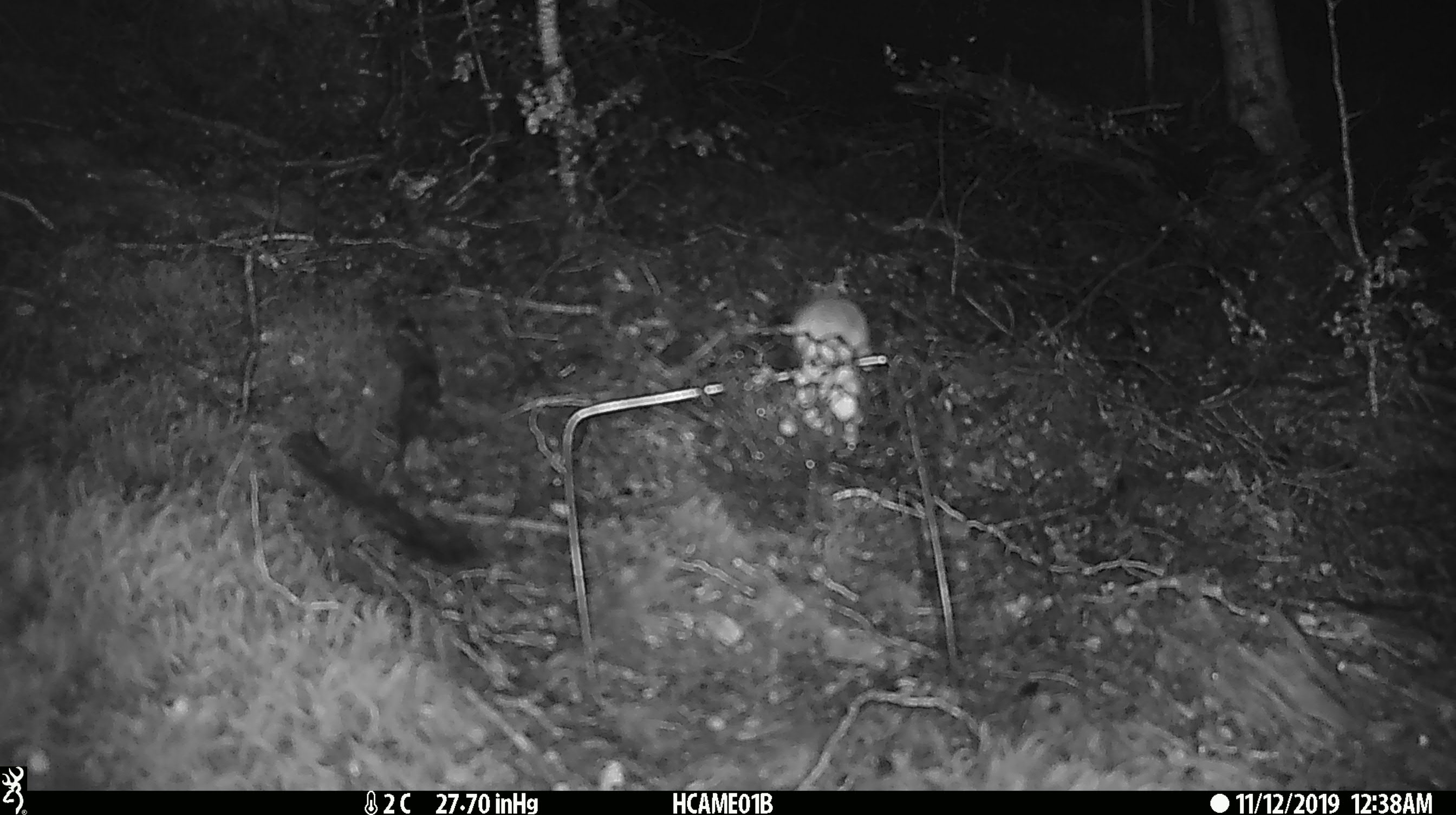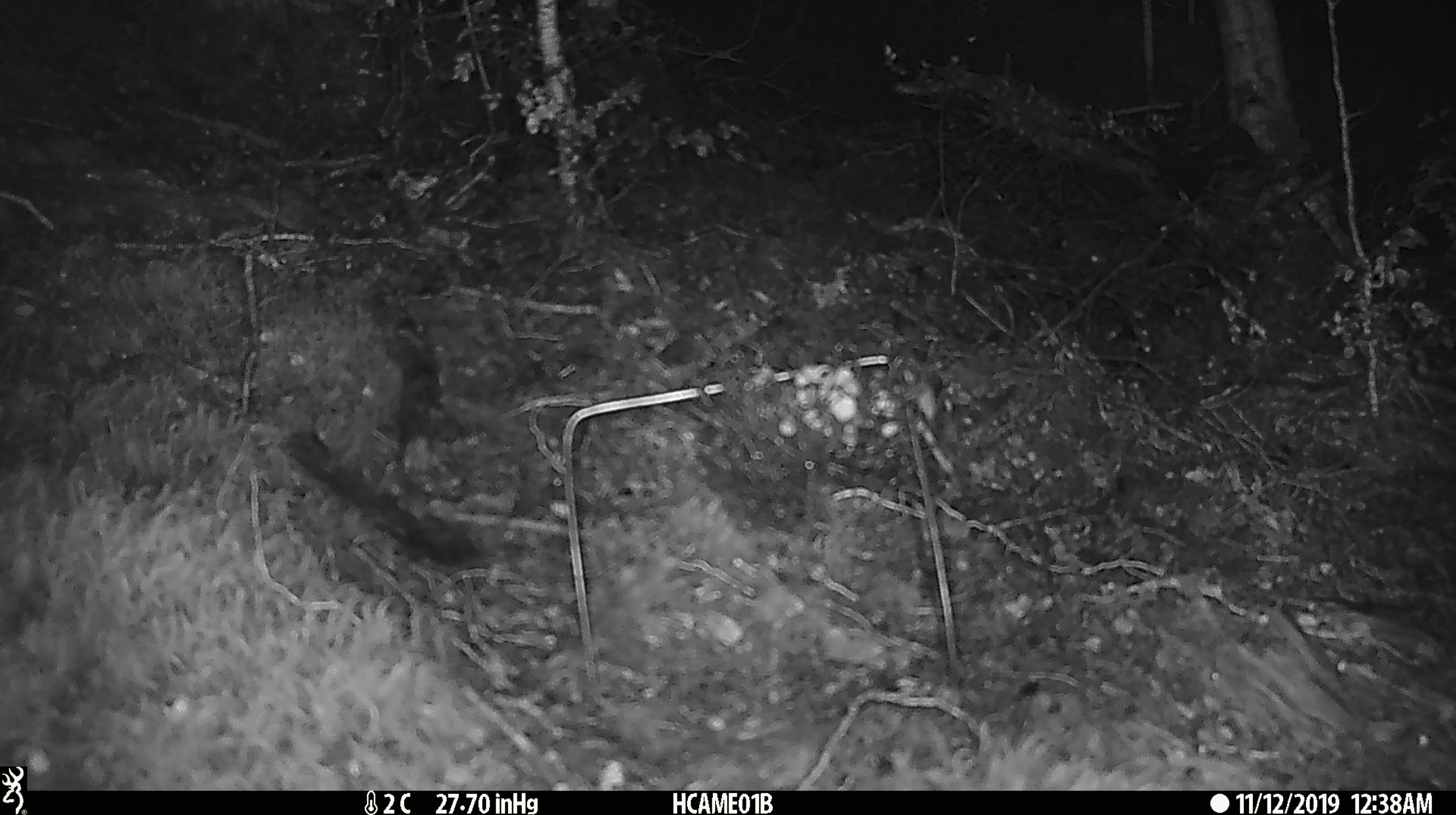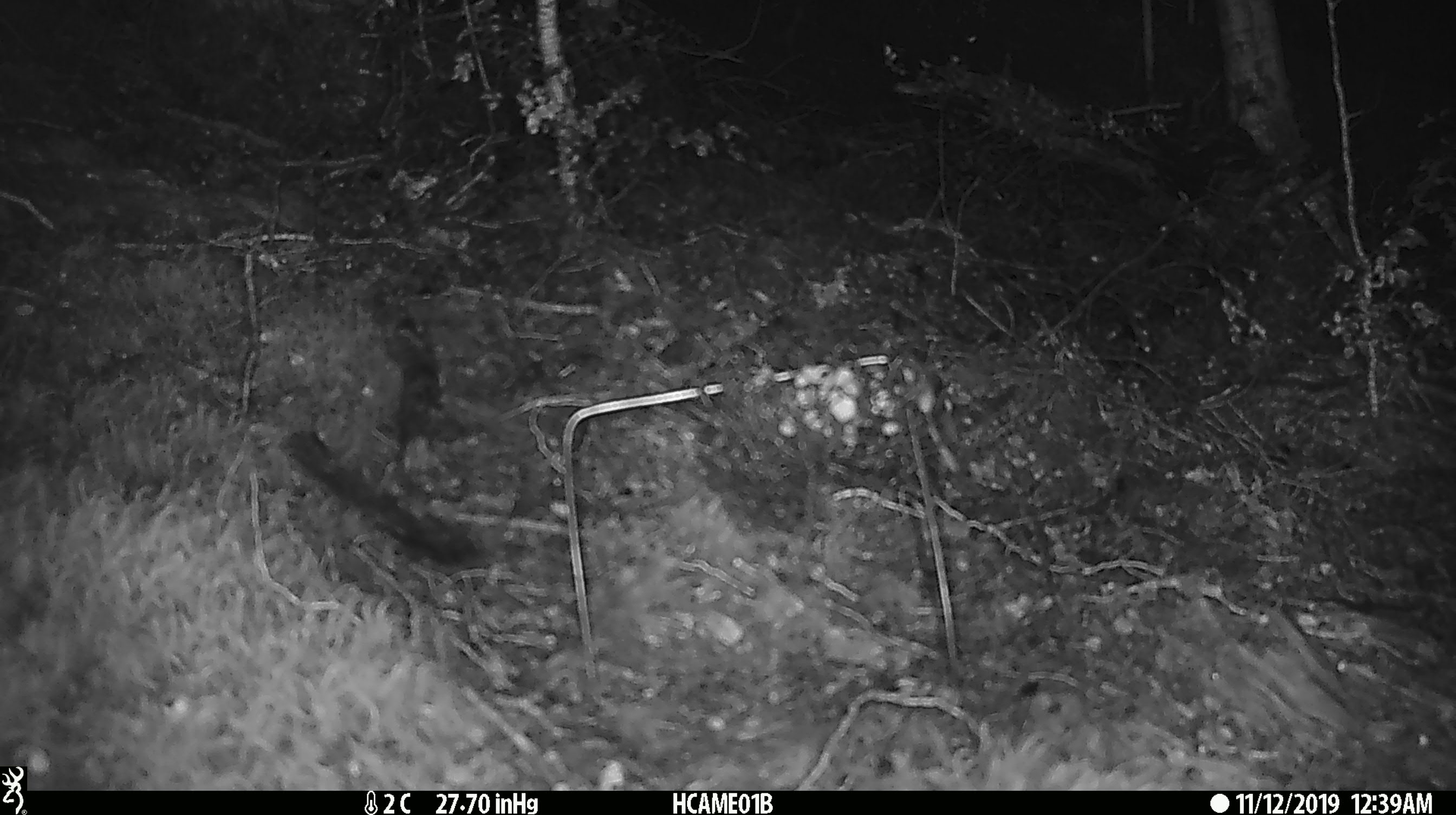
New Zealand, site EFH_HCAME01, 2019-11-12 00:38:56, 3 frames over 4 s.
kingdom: Animalia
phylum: Chordata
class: Mammalia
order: Rodentia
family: Muridae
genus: Mus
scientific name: Mus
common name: mouse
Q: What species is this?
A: Mouse (Mus).